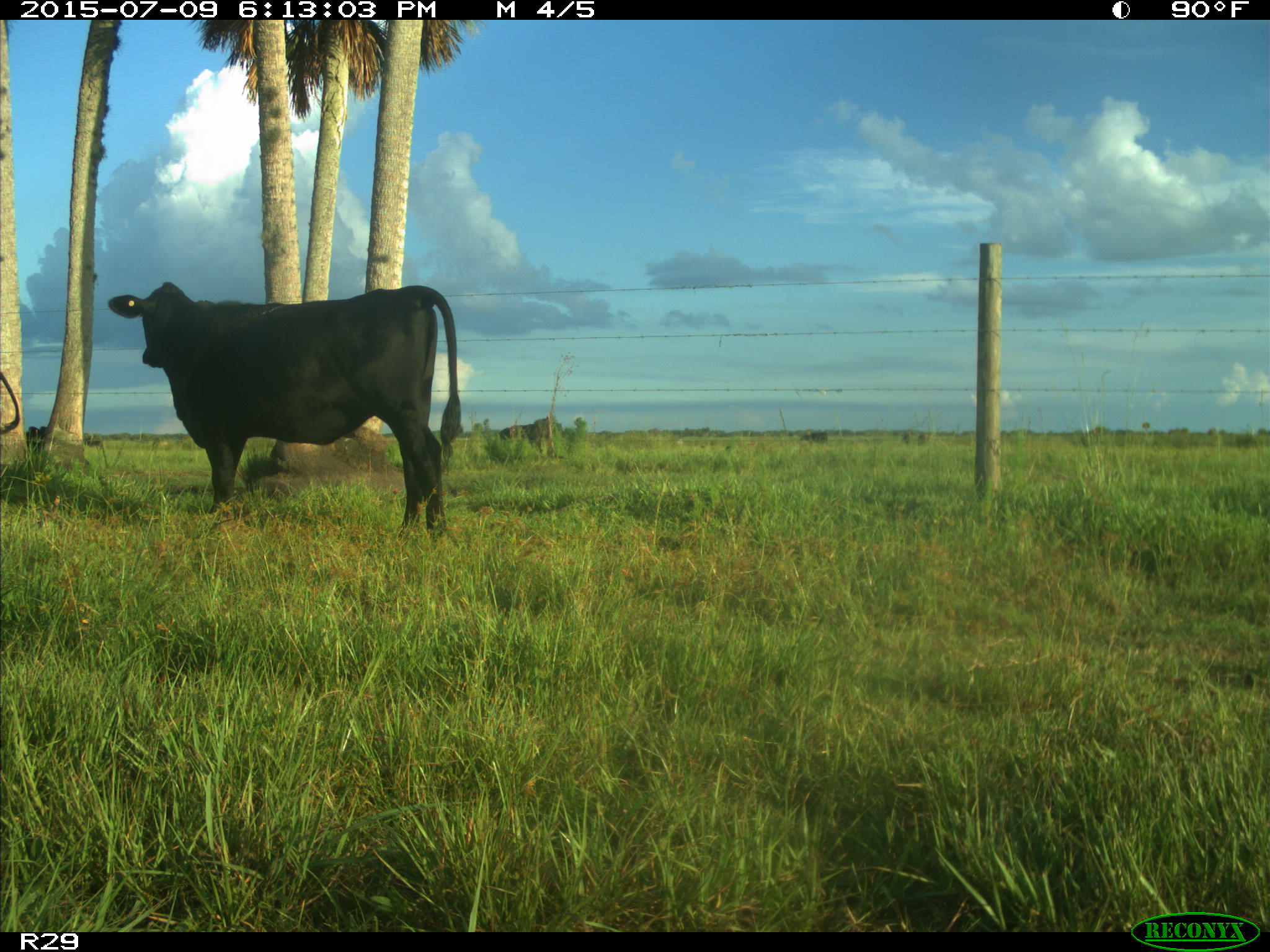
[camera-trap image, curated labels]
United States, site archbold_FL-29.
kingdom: Animalia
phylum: Chordata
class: Mammalia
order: Artiodactyla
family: Bovidae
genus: Bos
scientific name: Bos taurus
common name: domestic cow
Bos taurus (domestic cow).